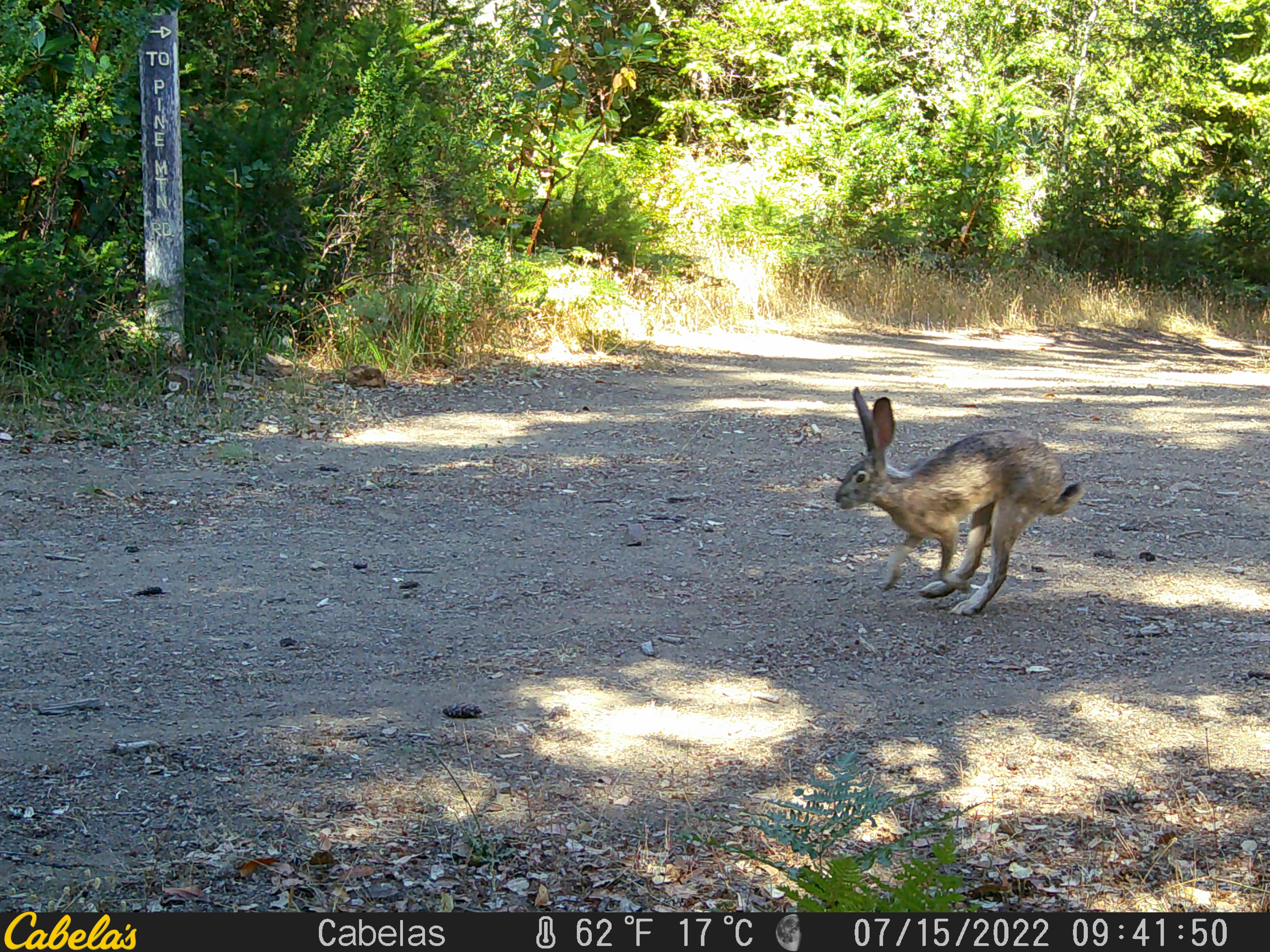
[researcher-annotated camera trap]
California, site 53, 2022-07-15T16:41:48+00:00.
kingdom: Animalia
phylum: Chordata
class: Mammalia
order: Lagomorpha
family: Leporidae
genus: Lepus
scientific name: Lepus californicus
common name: black-tailed jackrabbit